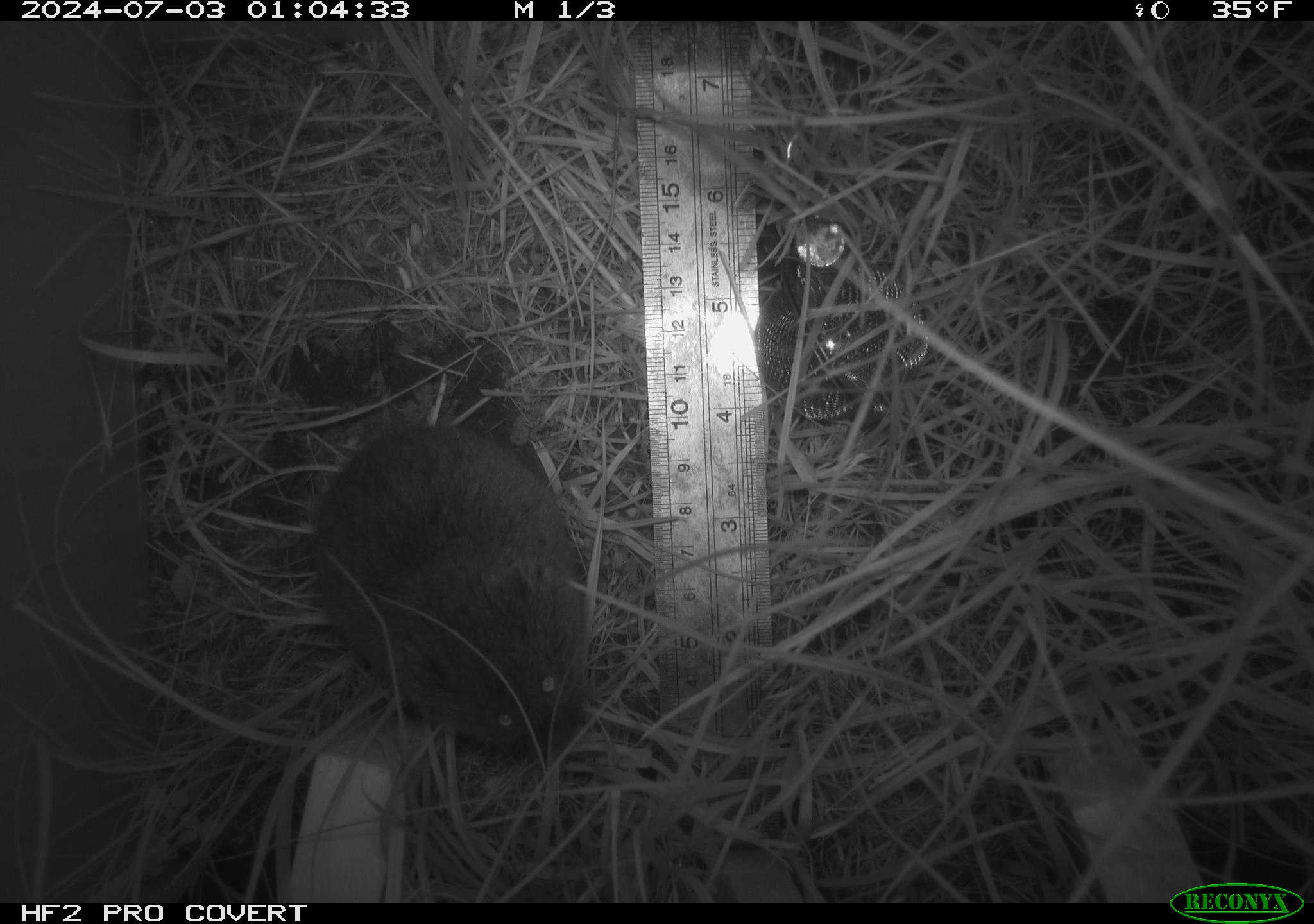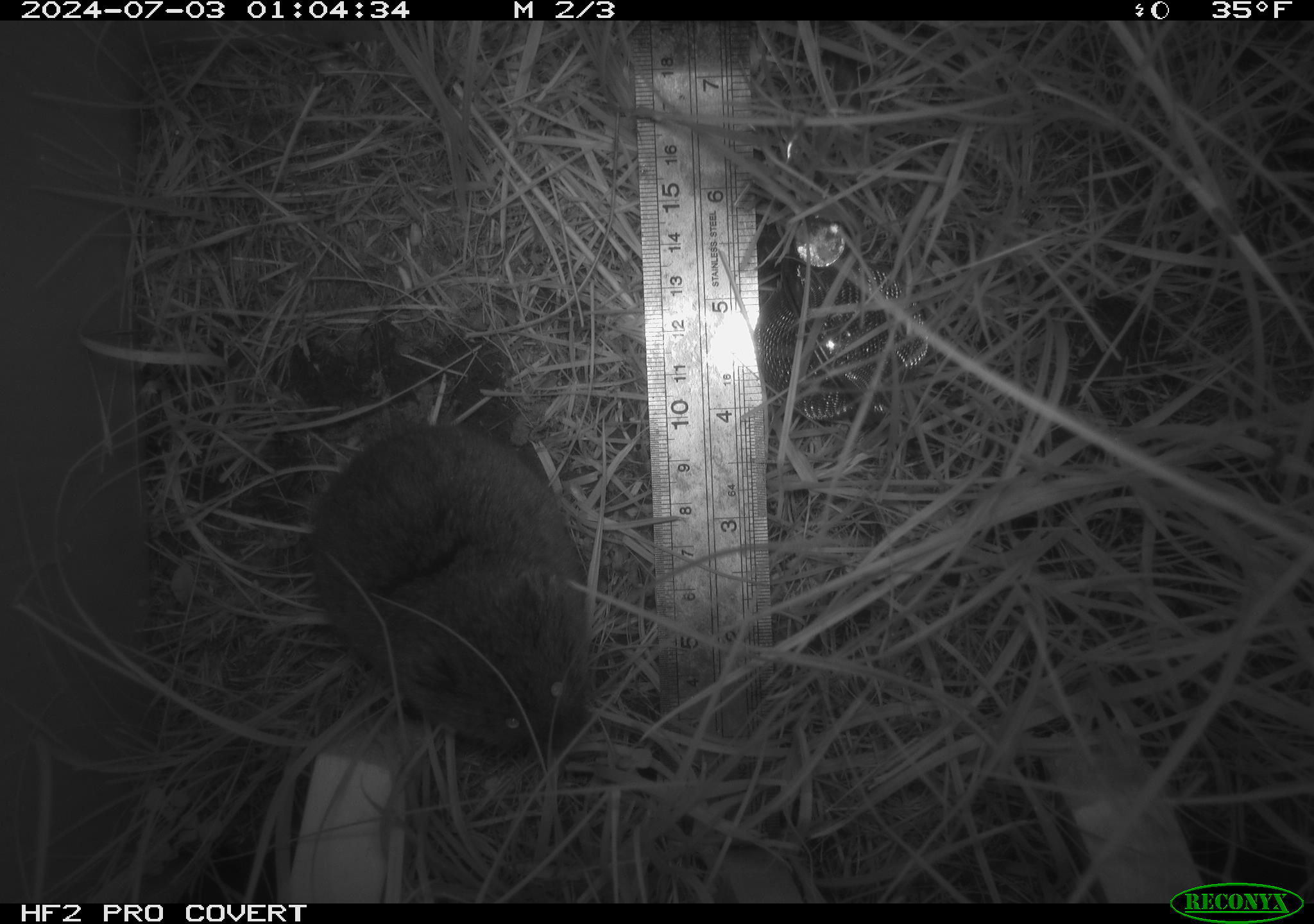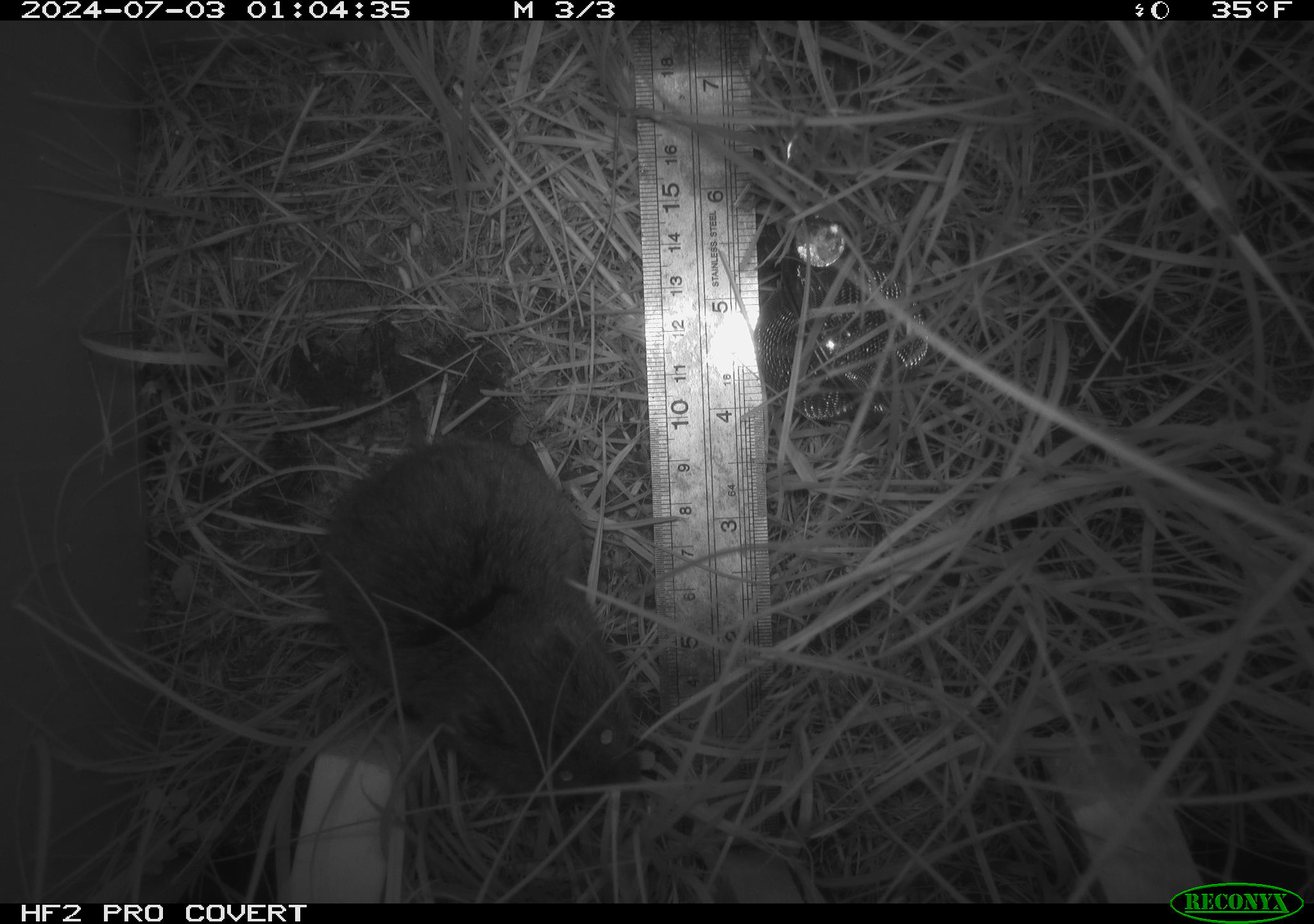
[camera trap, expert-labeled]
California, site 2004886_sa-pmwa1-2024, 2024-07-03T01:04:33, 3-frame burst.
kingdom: Animalia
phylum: Chordata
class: Mammalia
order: Rodentia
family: Cricetidae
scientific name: Arvicolinae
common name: voles, lemmings, and muskrats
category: arvicolinae subfamily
Arvicolinae subfamily (voles, lemmings, and muskrats) (Arvicolinae).